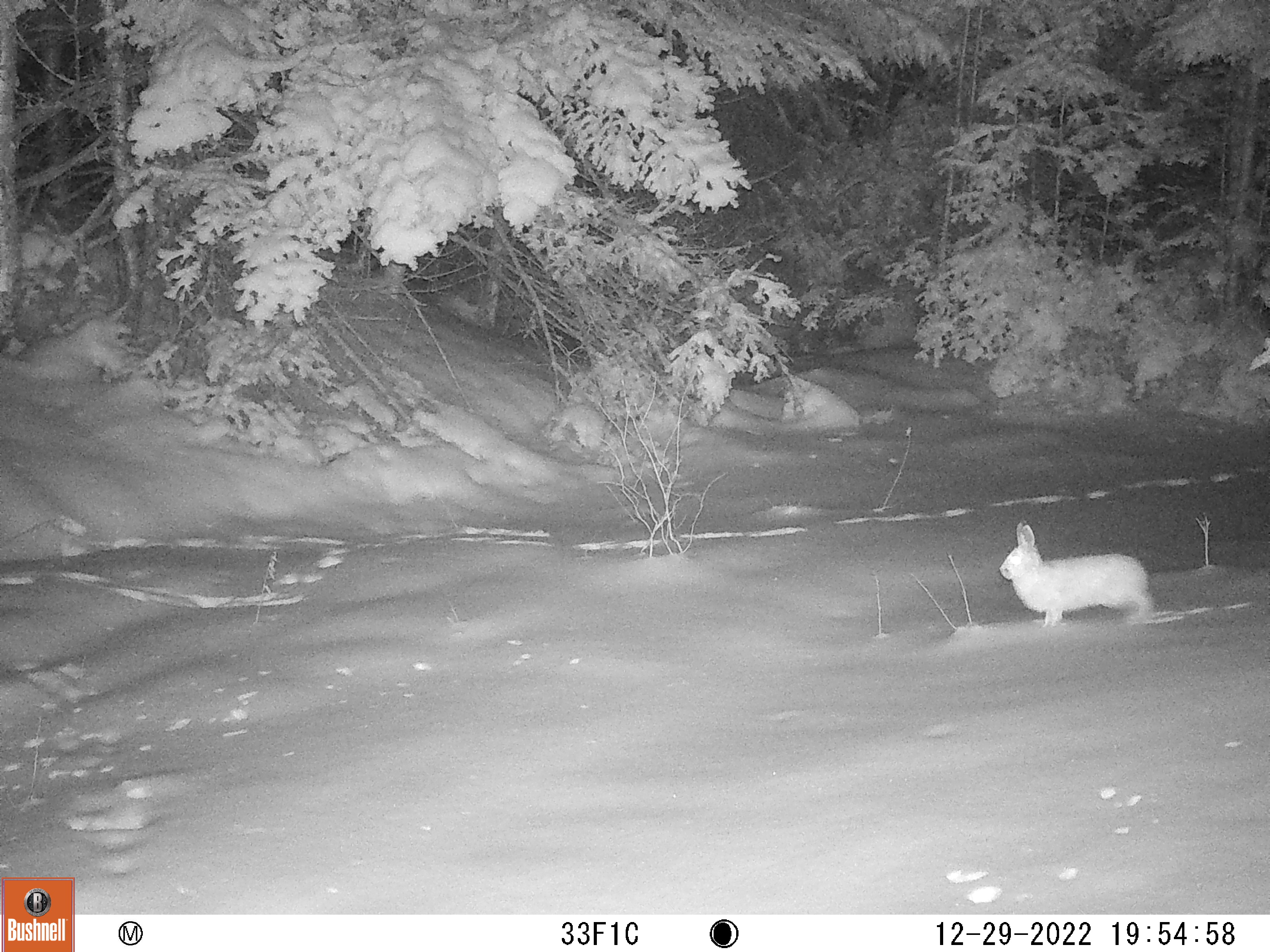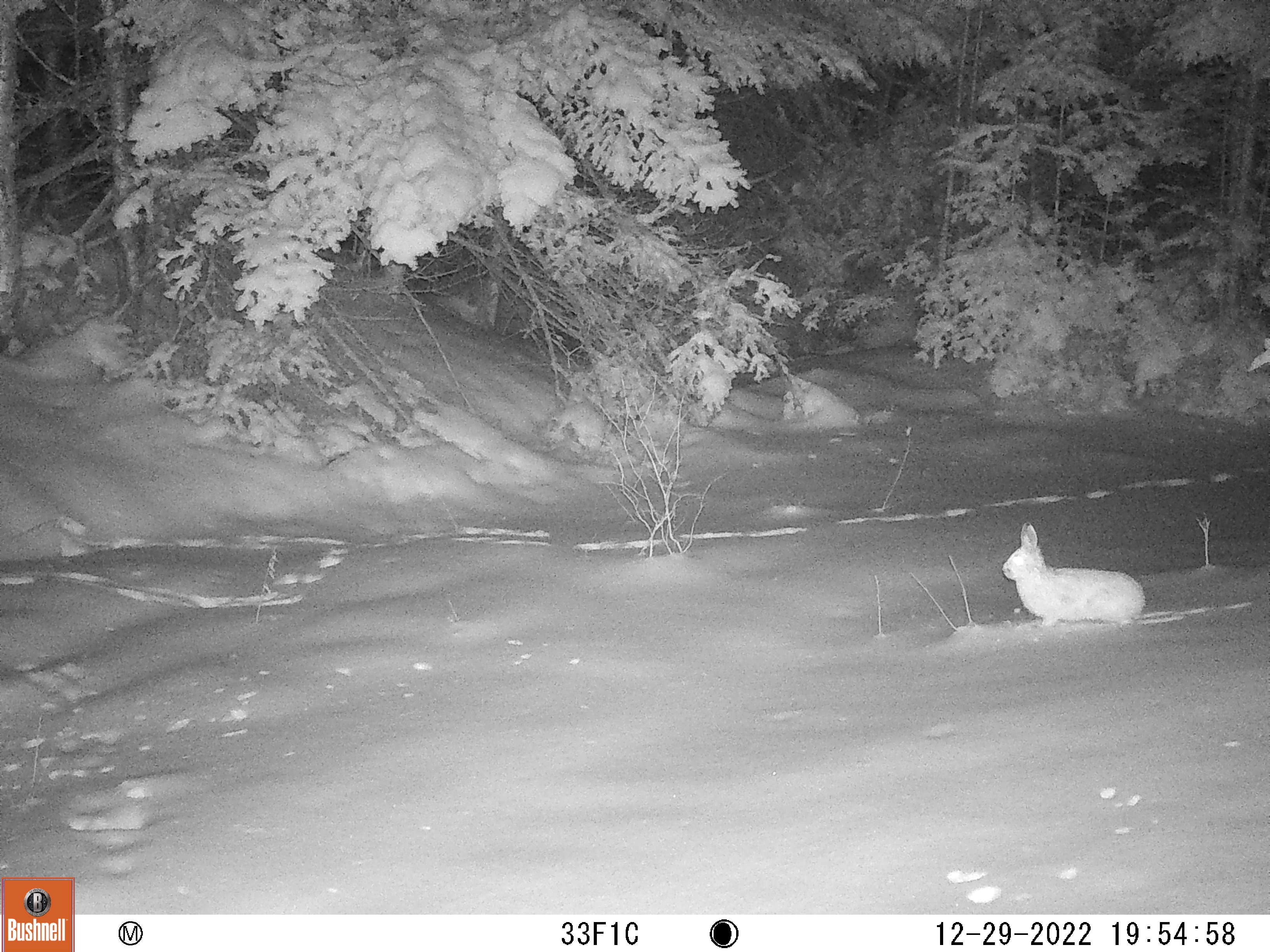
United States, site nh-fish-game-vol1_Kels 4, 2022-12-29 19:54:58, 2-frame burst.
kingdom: Animalia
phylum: Chordata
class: Mammalia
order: Lagomorpha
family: Leporidae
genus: Lepus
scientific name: Lepus americanus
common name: snowshoe hare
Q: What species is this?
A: Snowshoe hare (Lepus americanus).